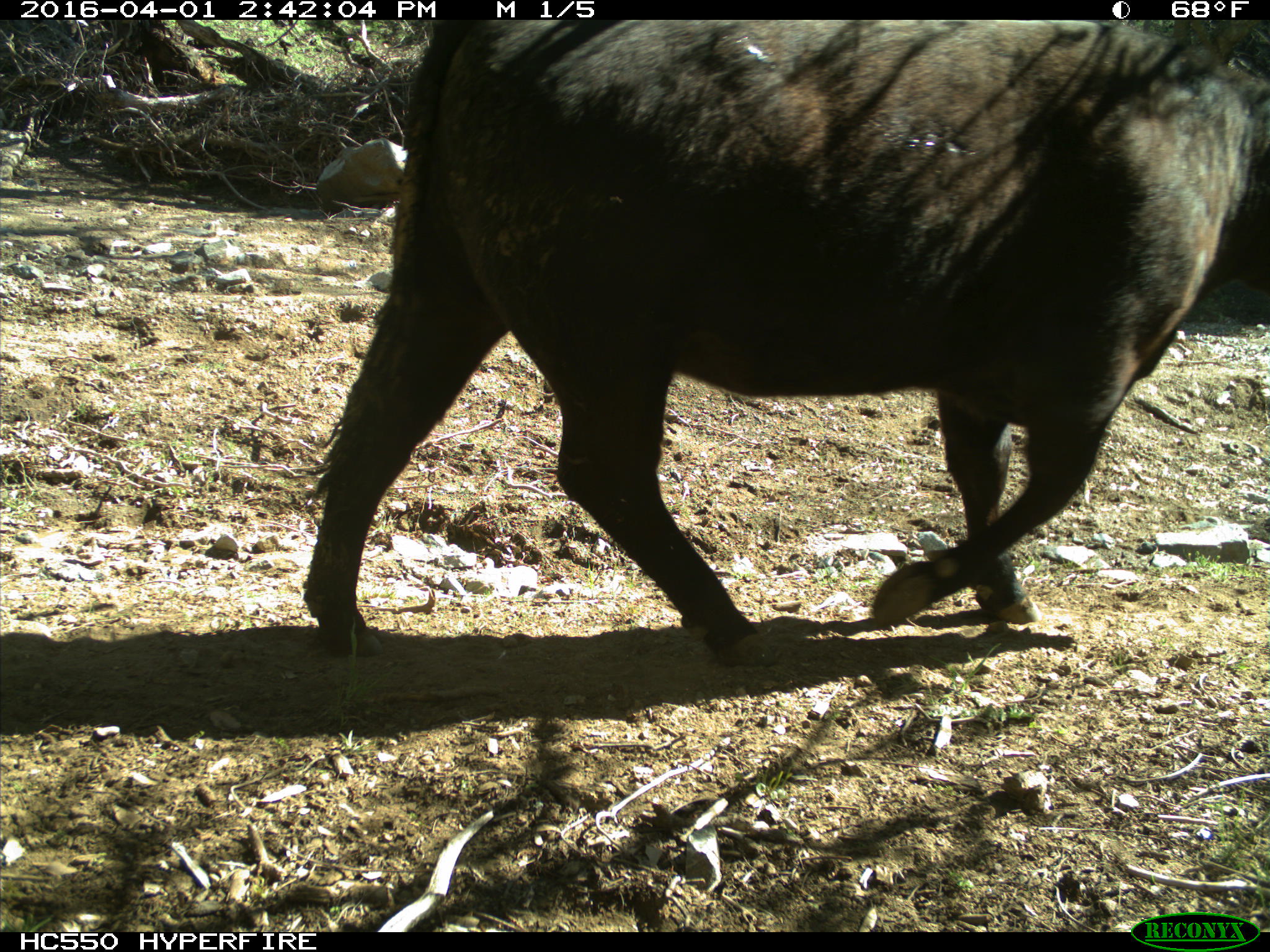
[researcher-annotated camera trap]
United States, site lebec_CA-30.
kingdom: Animalia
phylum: Chordata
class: Mammalia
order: Artiodactyla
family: Bovidae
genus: Bos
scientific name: Bos taurus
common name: domestic cow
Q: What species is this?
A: Bos taurus (domestic cow).